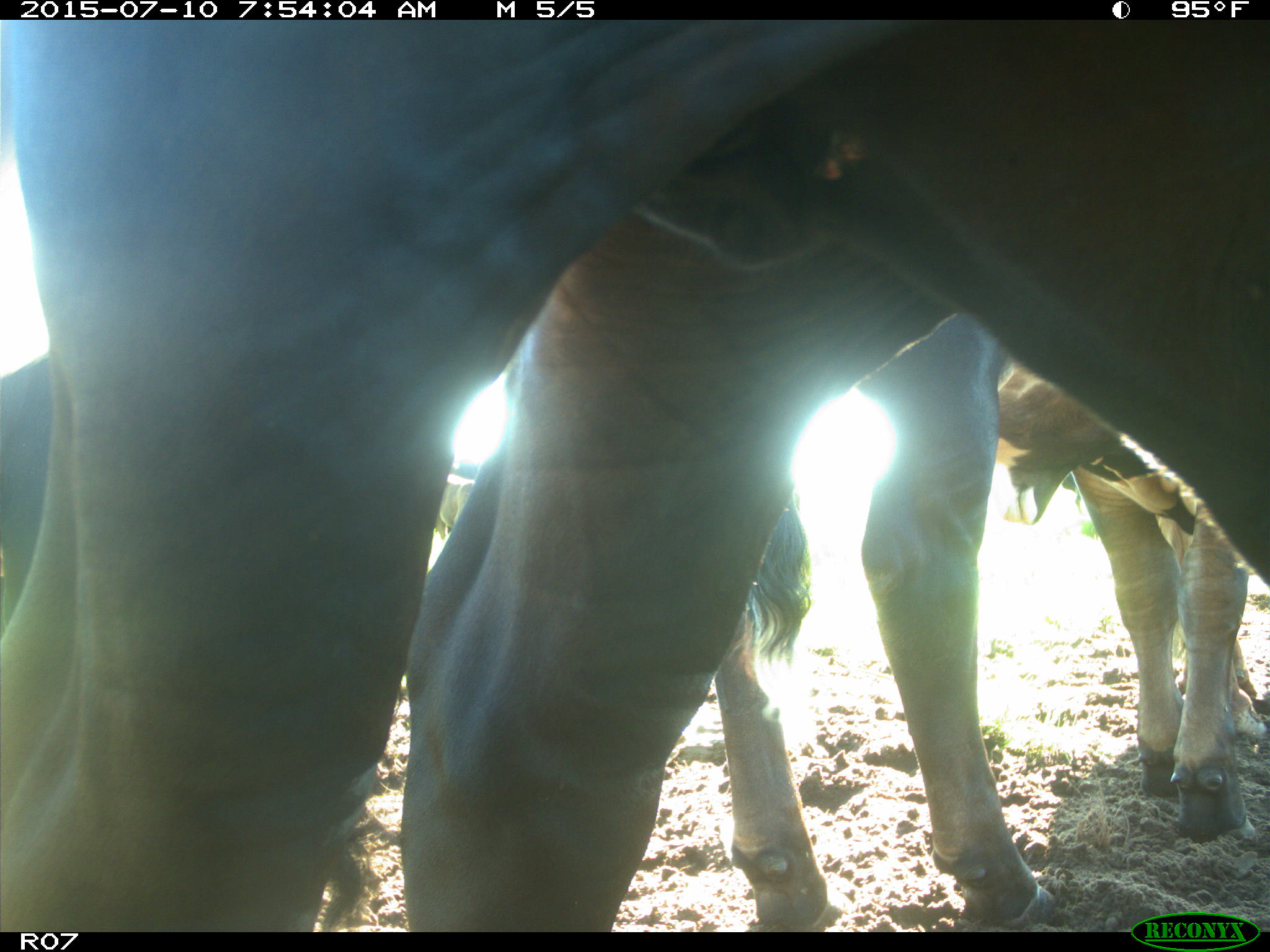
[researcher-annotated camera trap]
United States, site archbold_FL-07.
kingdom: Animalia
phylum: Chordata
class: Mammalia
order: Artiodactyla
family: Bovidae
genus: Bos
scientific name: Bos taurus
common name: domestic cow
Bos taurus (domestic cow).